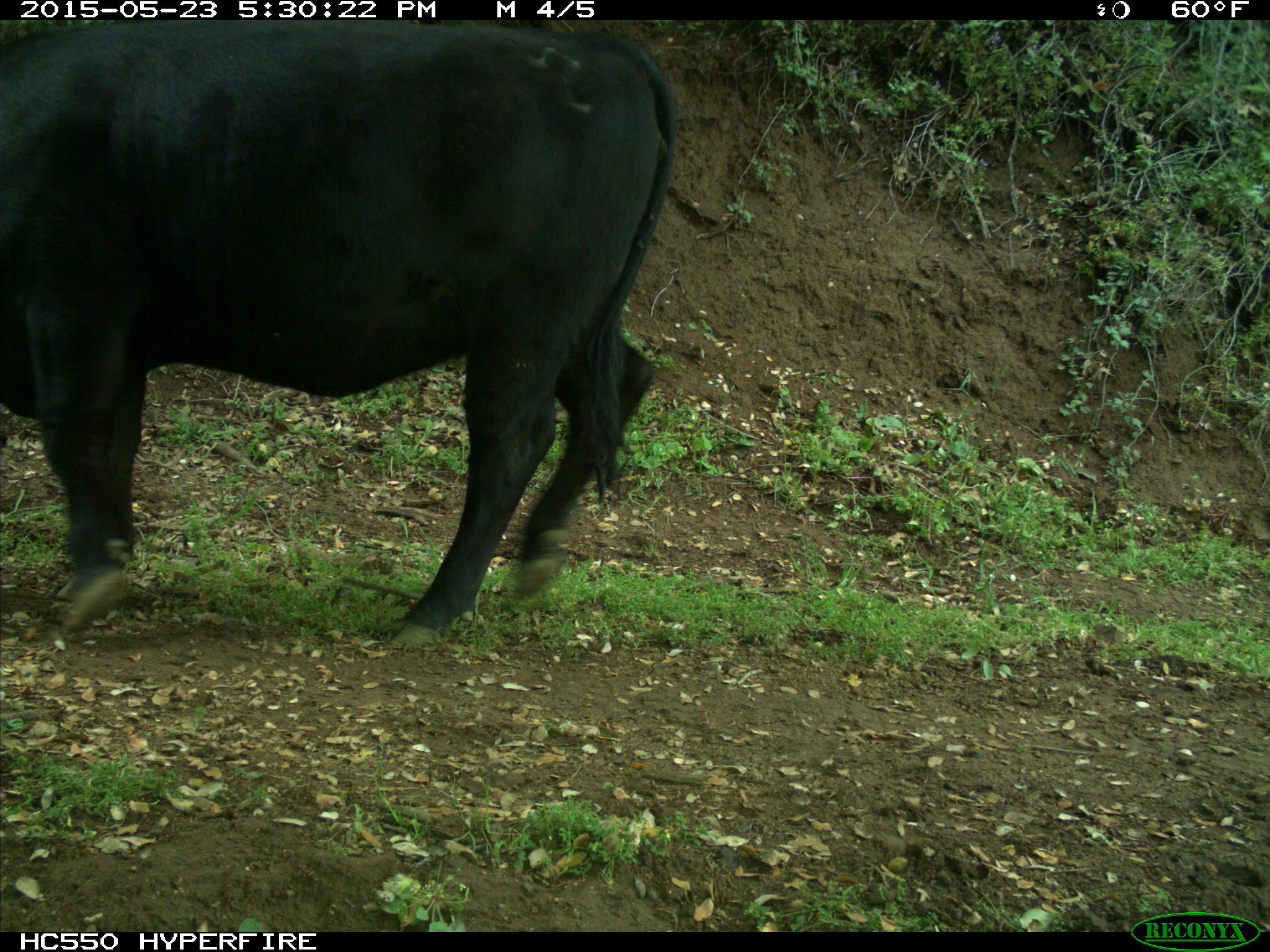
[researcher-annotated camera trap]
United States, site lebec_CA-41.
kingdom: Animalia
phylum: Chordata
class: Mammalia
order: Artiodactyla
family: Bovidae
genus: Bos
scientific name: Bos taurus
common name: domestic cow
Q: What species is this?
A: Bos taurus (domestic cow).